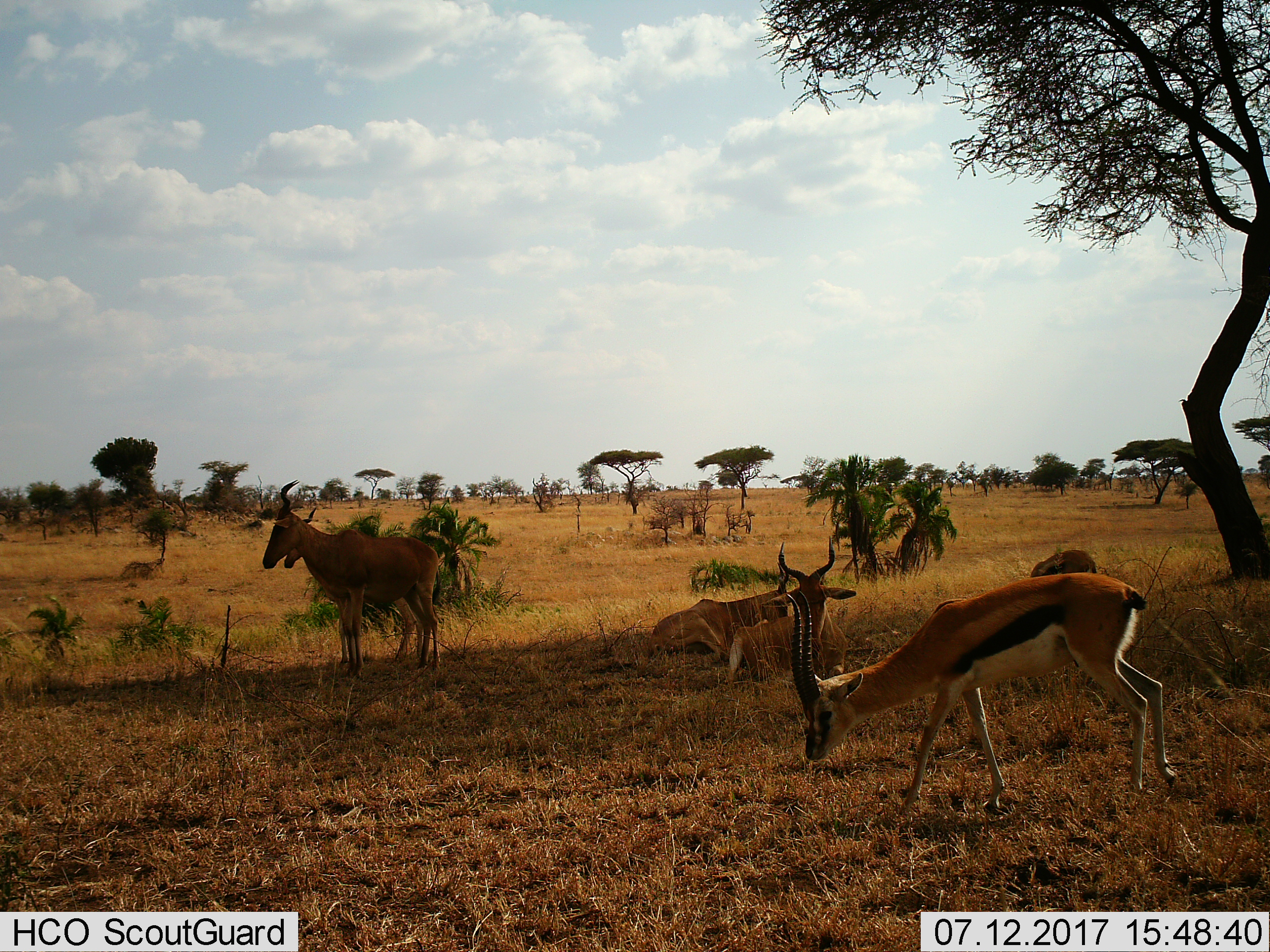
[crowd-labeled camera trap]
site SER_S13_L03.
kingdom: Animalia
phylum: Chordata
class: Mammalia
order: Artiodactyla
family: Bovidae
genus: Eudorcas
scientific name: Eudorcas thomsonii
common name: thomson's gazelle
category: gazellethomsons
Gazellethomsons (thomson's gazelle) (Eudorcas thomsonii), count 2. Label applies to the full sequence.